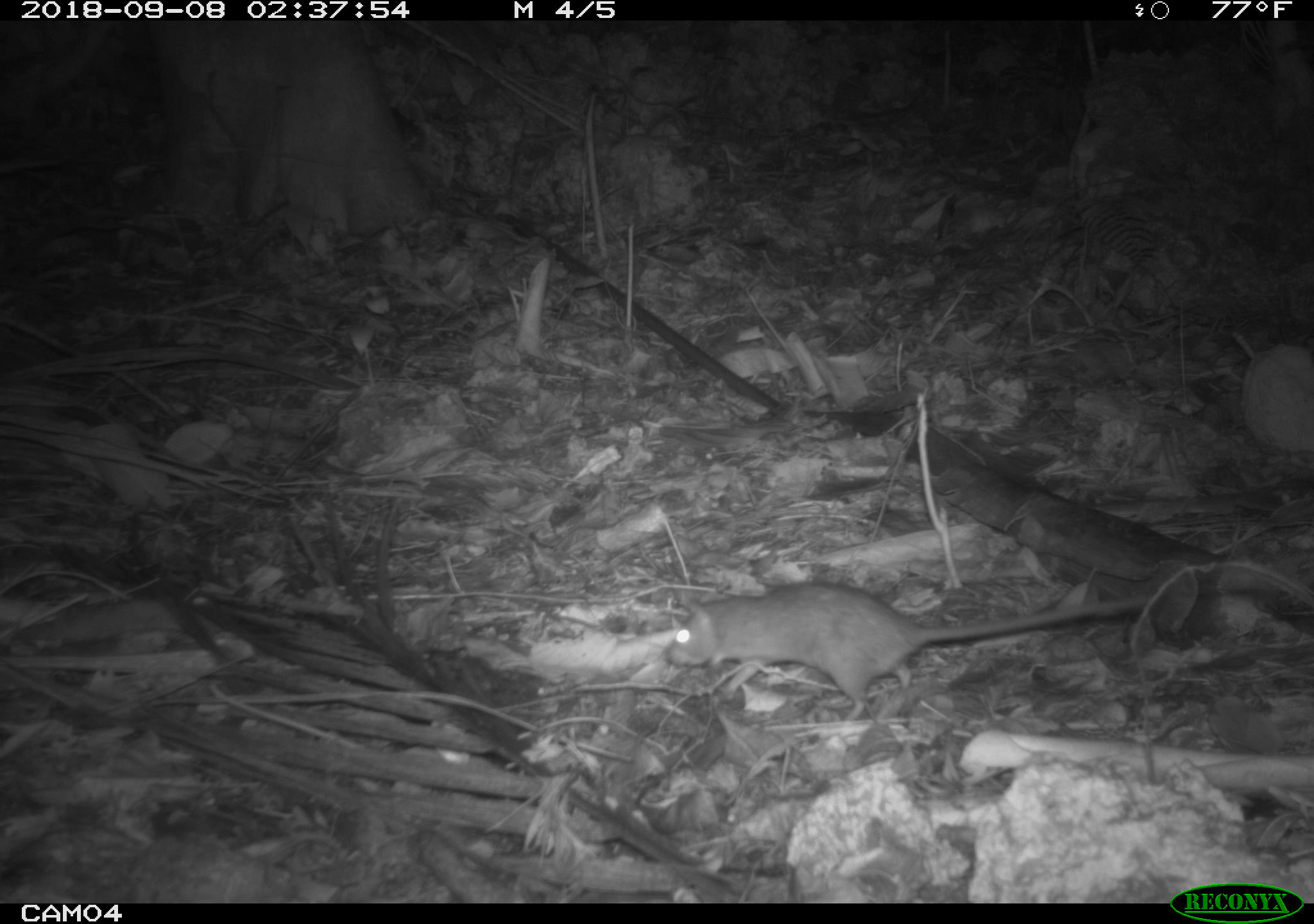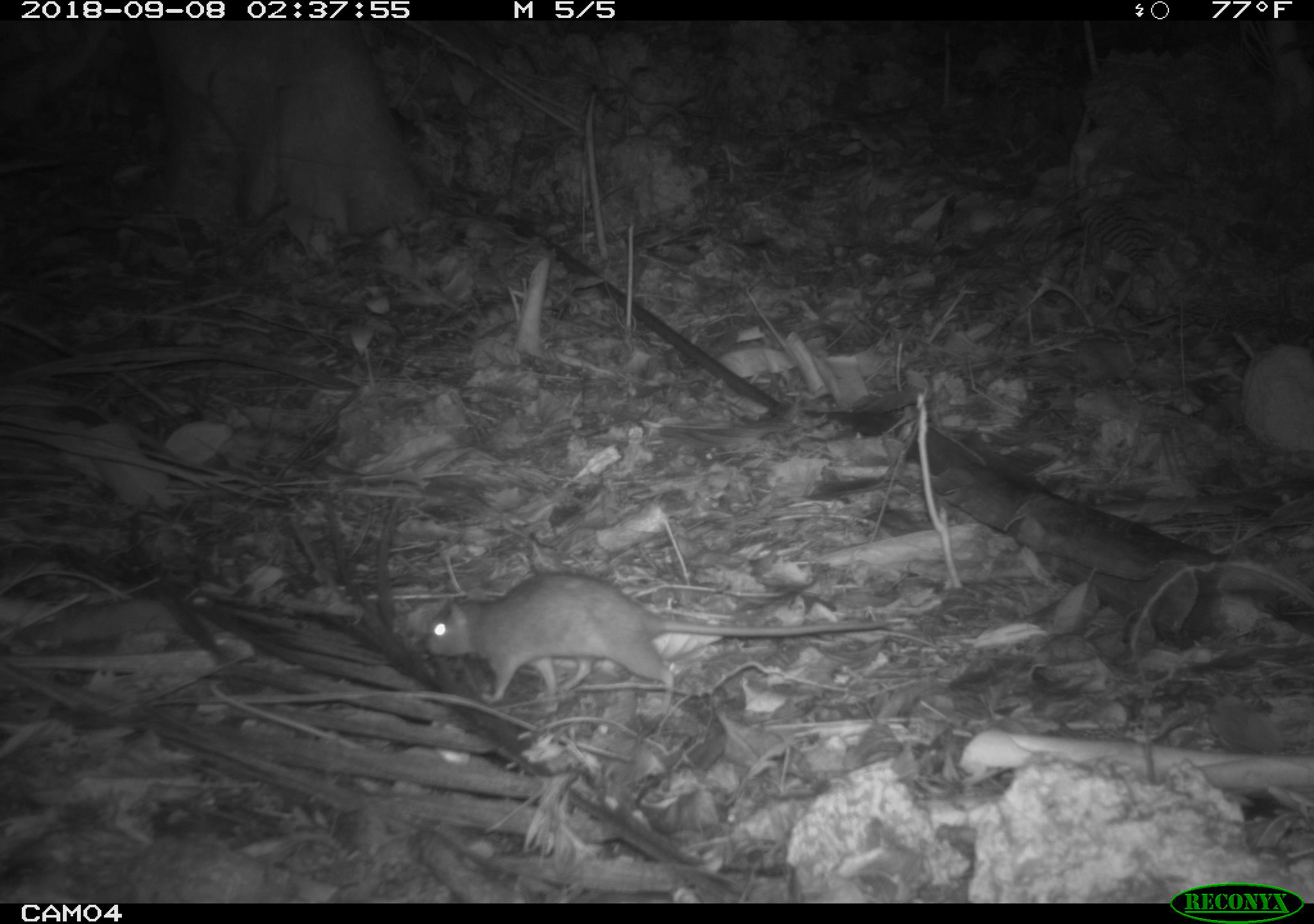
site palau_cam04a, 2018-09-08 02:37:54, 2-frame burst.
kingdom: Animalia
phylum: Chordata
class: Mammalia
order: Rodentia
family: Muridae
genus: Rattus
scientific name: Rattus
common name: rat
Rat (Rattus).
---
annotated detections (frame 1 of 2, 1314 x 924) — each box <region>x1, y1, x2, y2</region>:
rat: <region>657, 582, 1171, 716</region>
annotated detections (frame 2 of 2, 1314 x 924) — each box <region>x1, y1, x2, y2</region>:
rat: <region>402, 569, 920, 704</region>